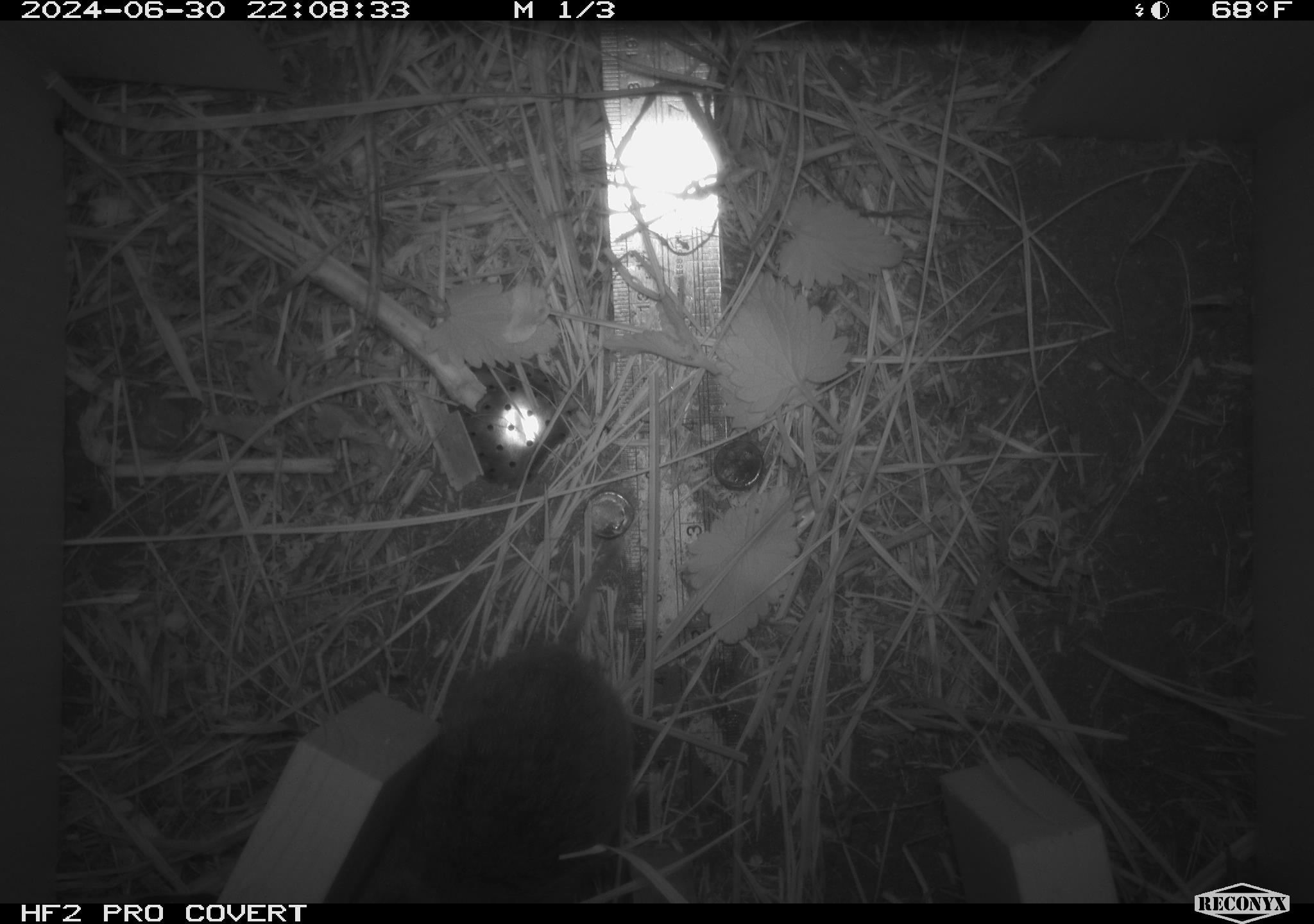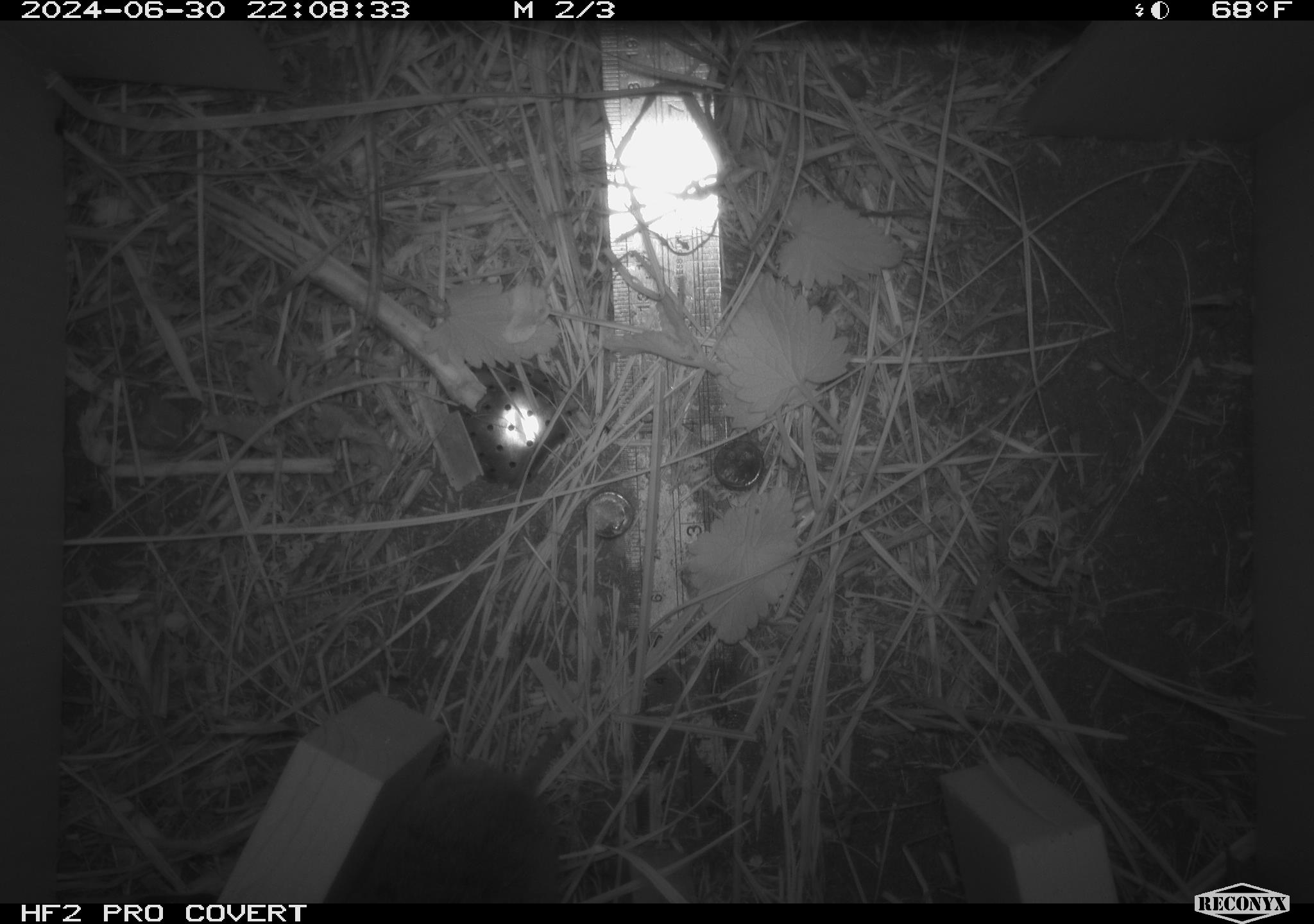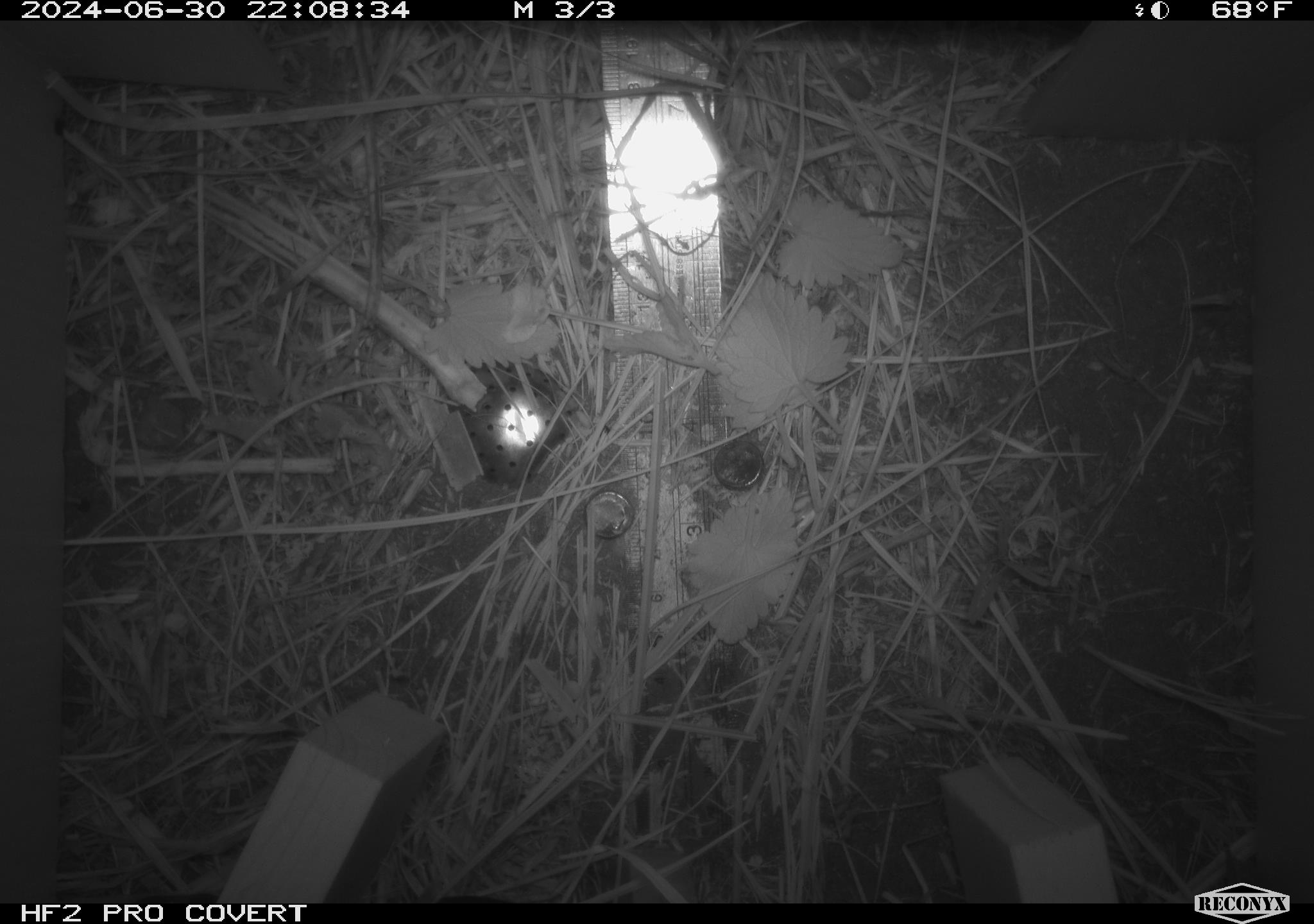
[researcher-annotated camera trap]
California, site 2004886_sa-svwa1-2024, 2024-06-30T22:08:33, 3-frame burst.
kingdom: Animalia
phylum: Chordata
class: Mammalia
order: Rodentia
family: Cricetidae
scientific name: Arvicolinae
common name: voles, lemmings, and muskrats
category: arvicolinae subfamily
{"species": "arvicolinae subfamily (voles, lemmings, and muskrats) (Arvicolinae)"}